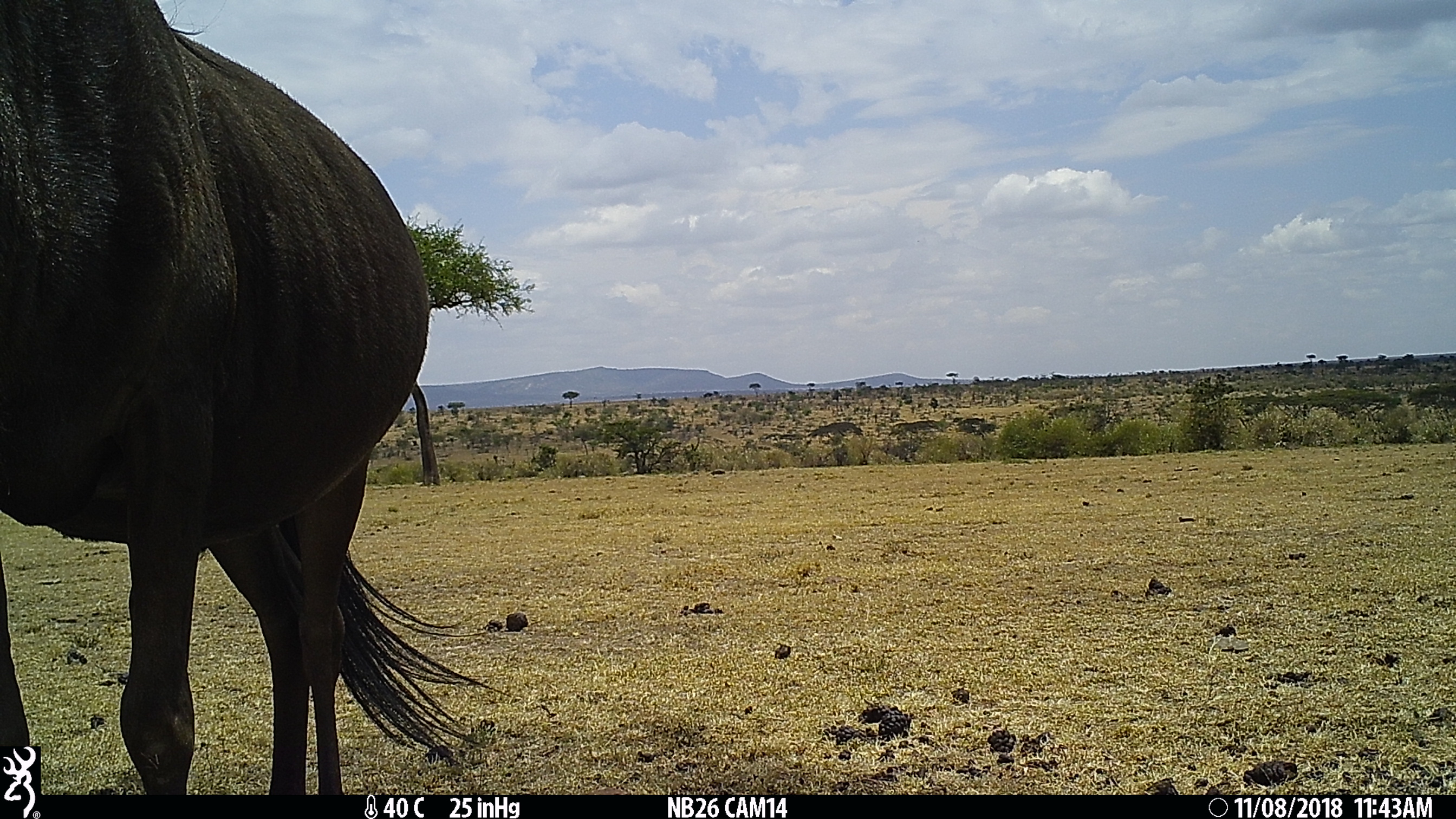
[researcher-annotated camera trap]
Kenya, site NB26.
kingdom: Animalia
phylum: Chordata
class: Mammalia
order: Artiodactyla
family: Bovidae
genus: Connochaetes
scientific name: Connochaetes taurinus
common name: blue wildebeest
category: wildebeest